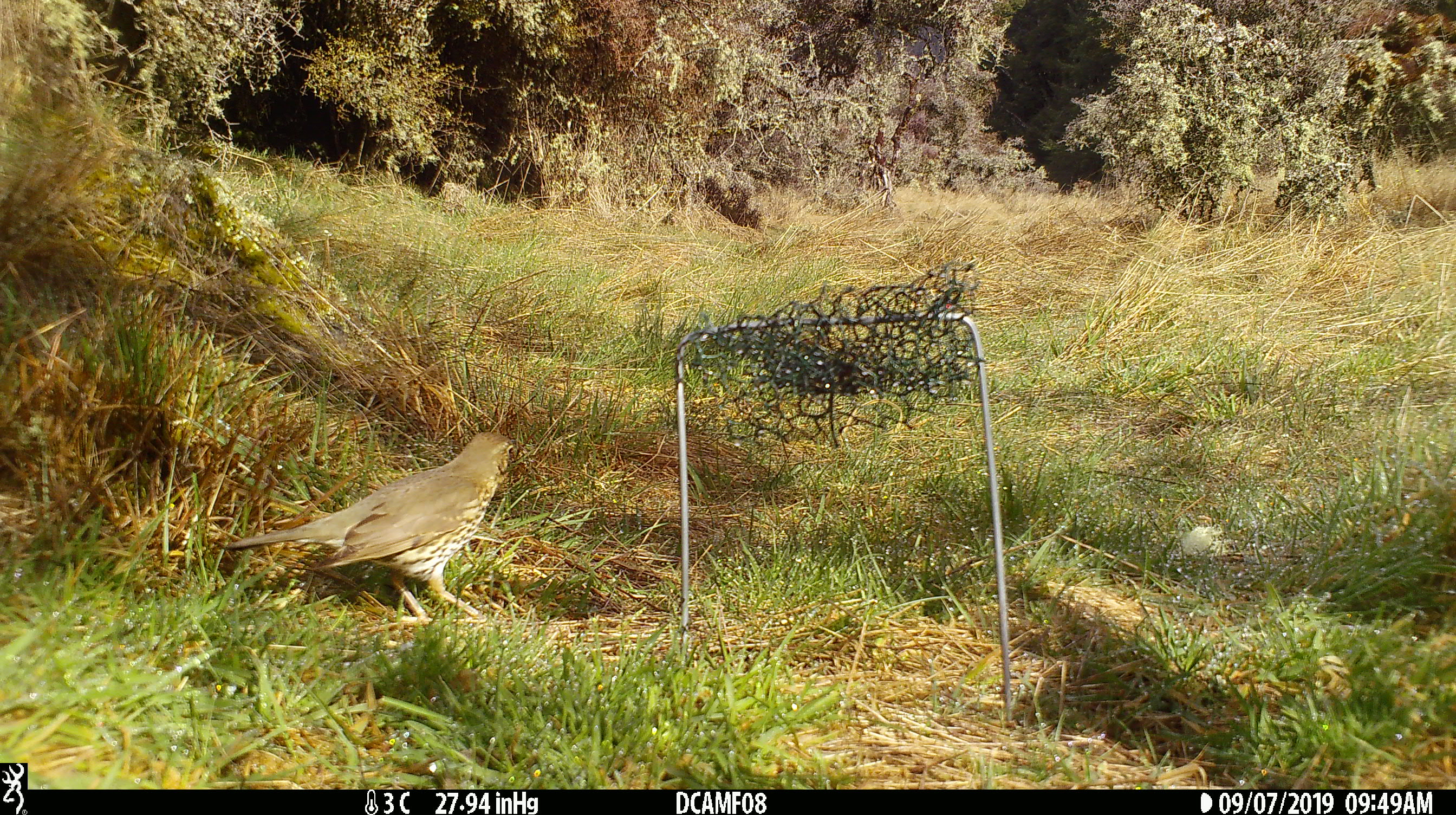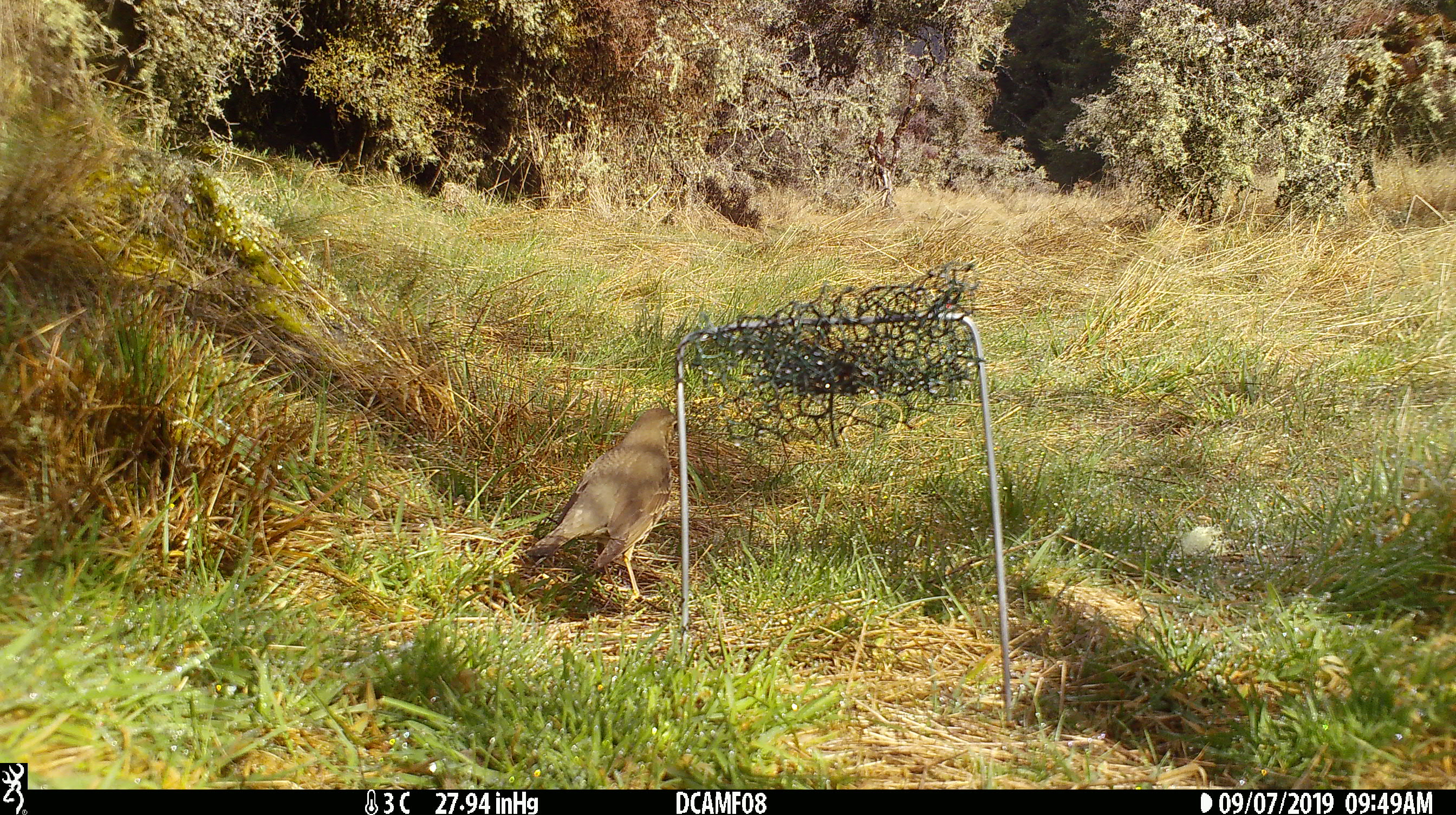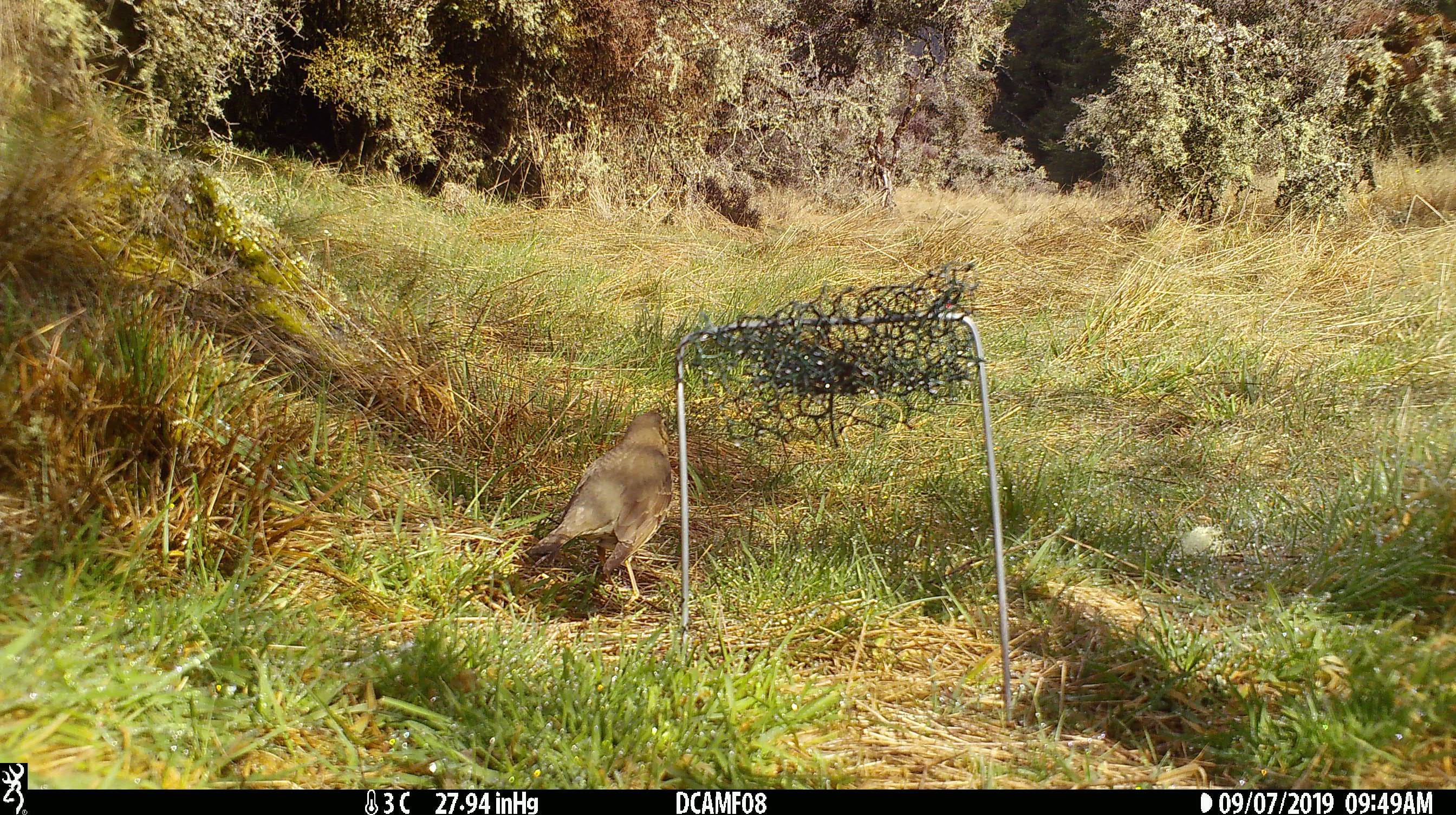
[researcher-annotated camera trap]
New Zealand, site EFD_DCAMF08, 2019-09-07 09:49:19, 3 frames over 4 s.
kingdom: Animalia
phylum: Chordata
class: Aves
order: Passeriformes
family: Turdidae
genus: Turdus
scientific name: Turdus philomelos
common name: song thrush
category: thrush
Thrush (song thrush) (Turdus philomelos).